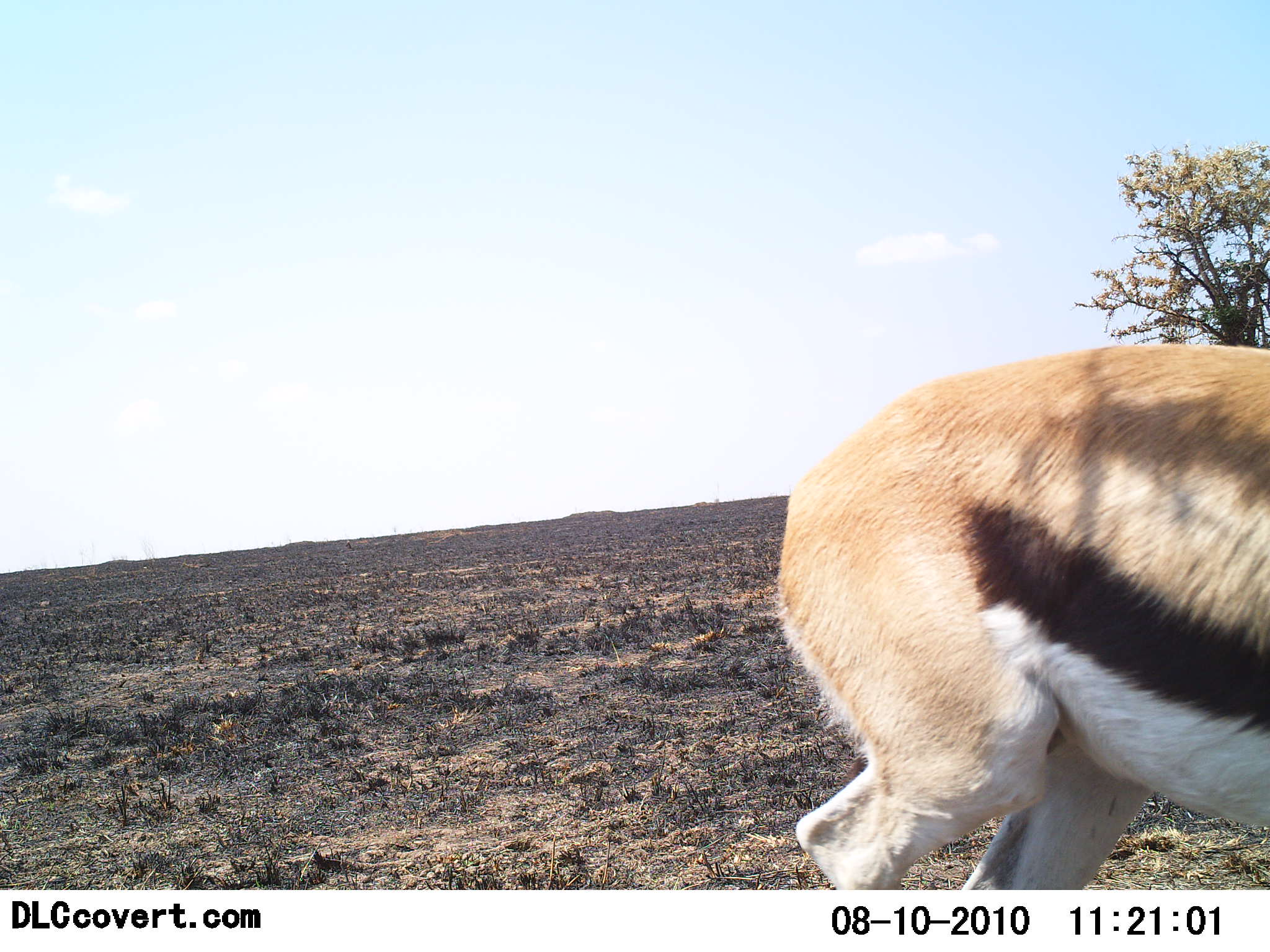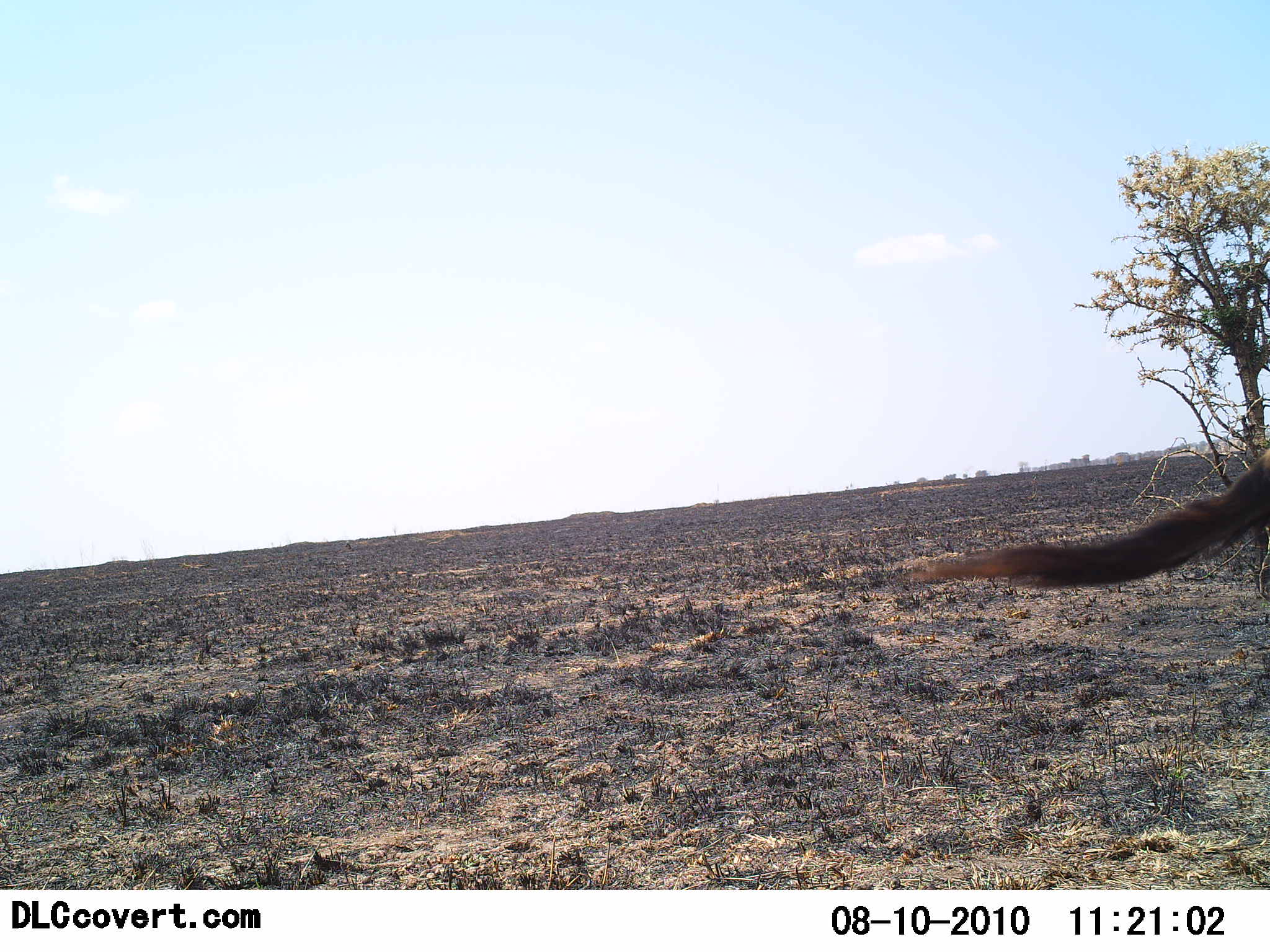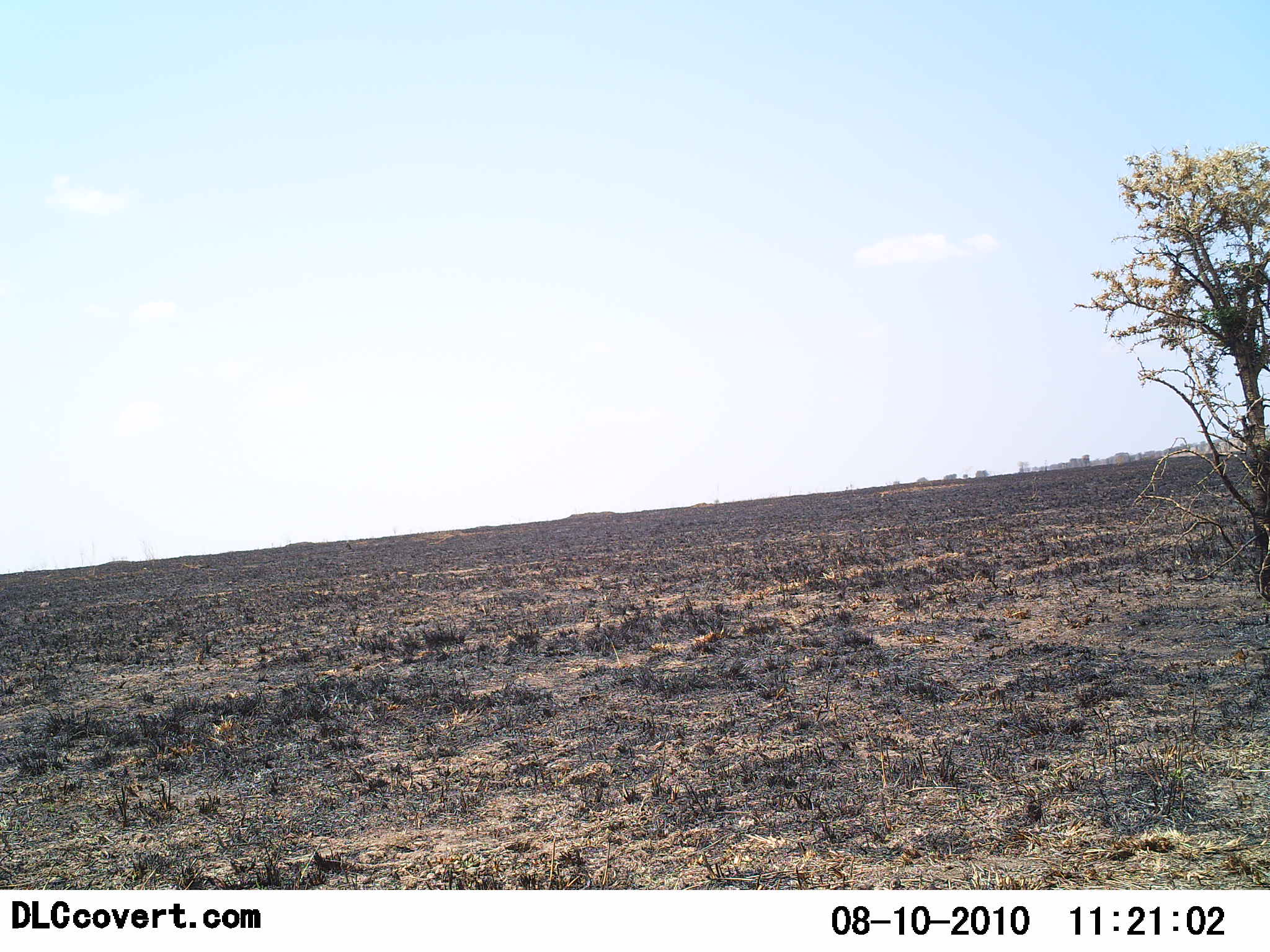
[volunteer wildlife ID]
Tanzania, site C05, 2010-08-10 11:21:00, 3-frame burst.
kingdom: Animalia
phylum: Chordata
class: Mammalia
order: Artiodactyla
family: Bovidae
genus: Eudorcas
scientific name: Eudorcas thomsonii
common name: thomson's gazelle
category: gazellethomsons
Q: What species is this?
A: Gazellethomsons (thomson's gazelle) (Eudorcas thomsonii).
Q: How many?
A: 1.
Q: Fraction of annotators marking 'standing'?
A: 0%.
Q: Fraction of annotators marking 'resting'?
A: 0%.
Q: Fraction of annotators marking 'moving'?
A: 100%.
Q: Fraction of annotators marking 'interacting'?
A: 0%.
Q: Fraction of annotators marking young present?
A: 0%.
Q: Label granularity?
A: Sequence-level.